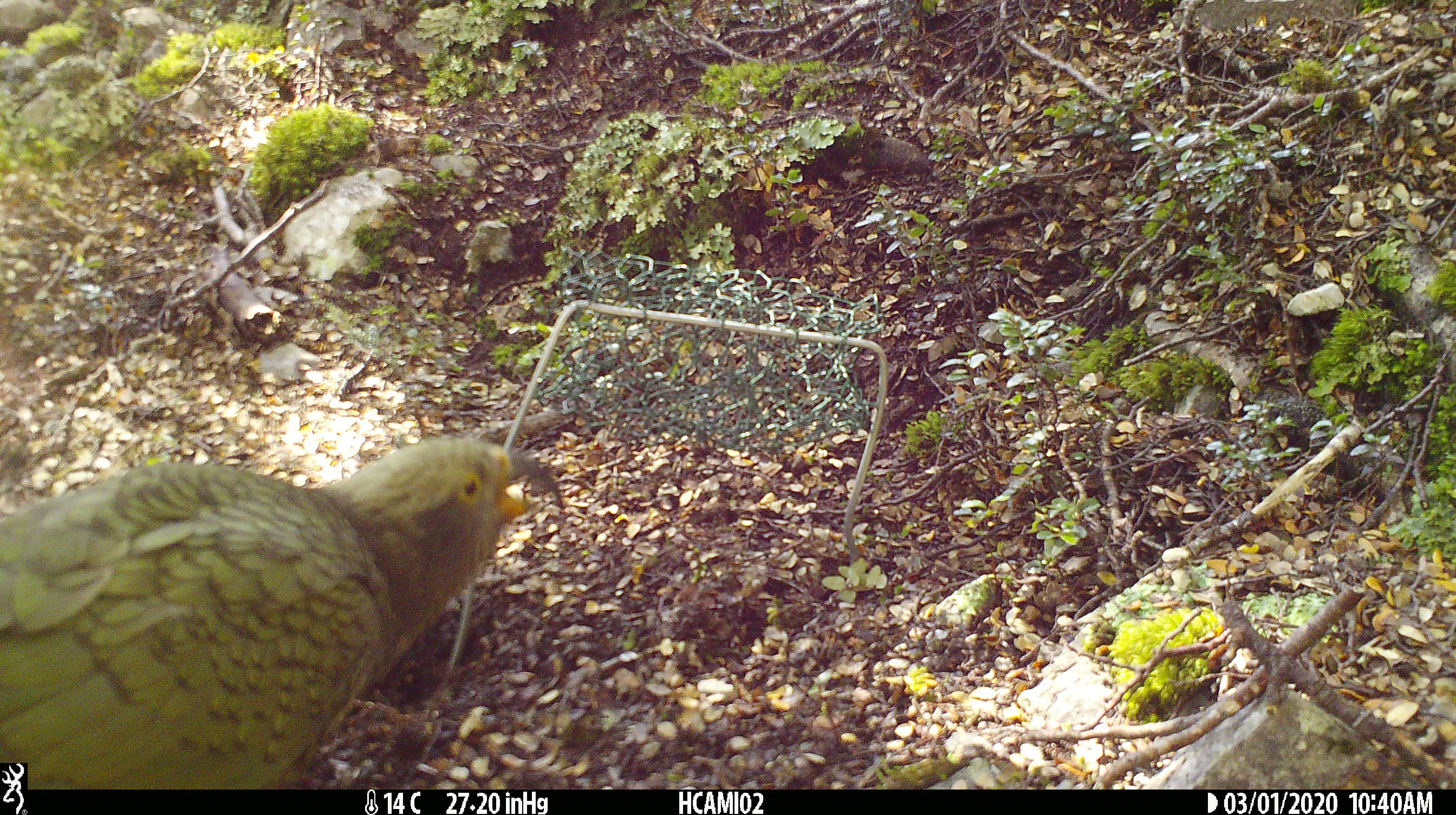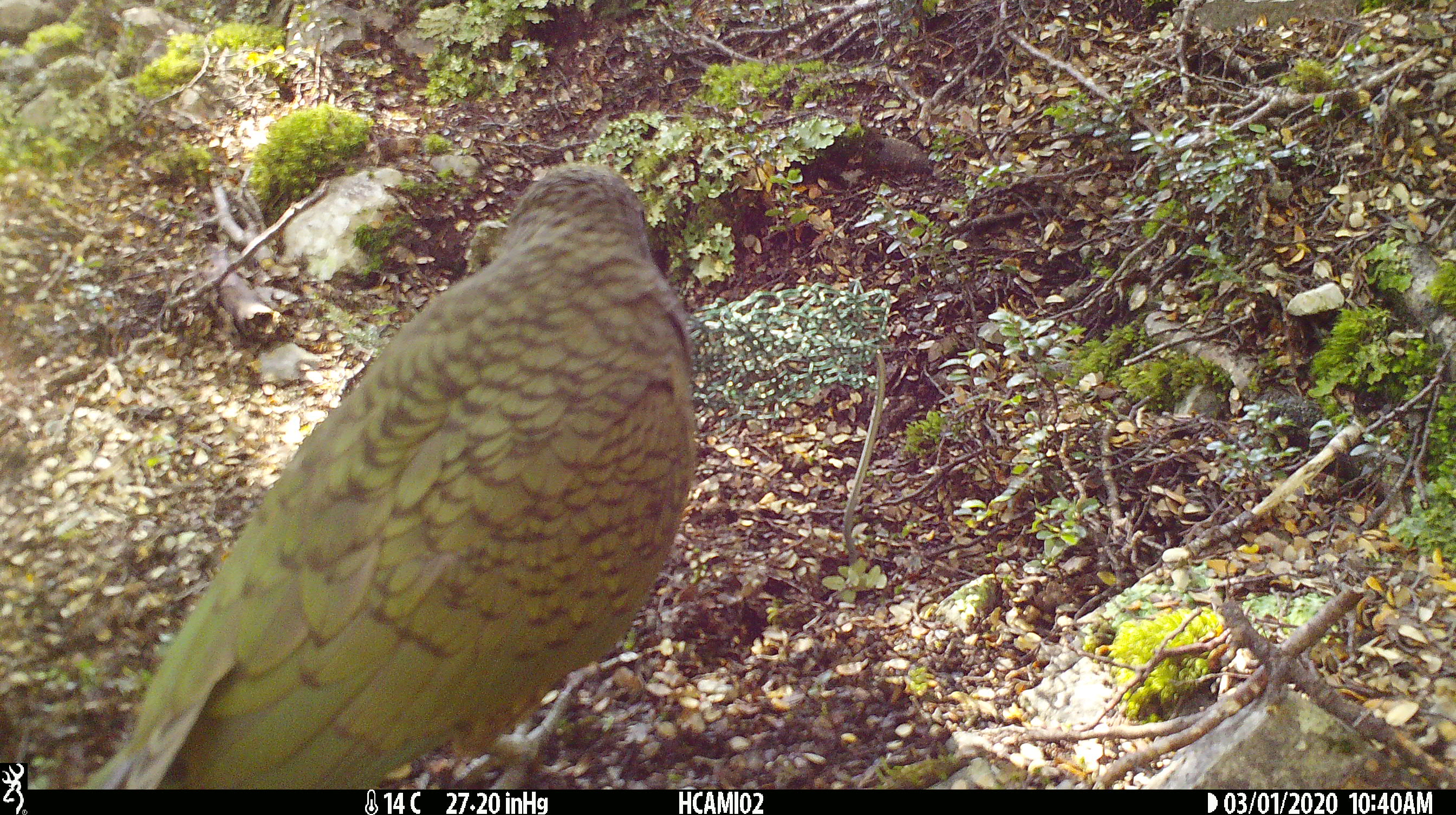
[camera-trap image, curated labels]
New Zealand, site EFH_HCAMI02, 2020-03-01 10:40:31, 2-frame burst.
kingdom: Animalia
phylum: Chordata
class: Aves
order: Psittaciformes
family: Strigopidae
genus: Nestor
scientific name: Nestor notabilis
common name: kea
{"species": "kea (Nestor notabilis)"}